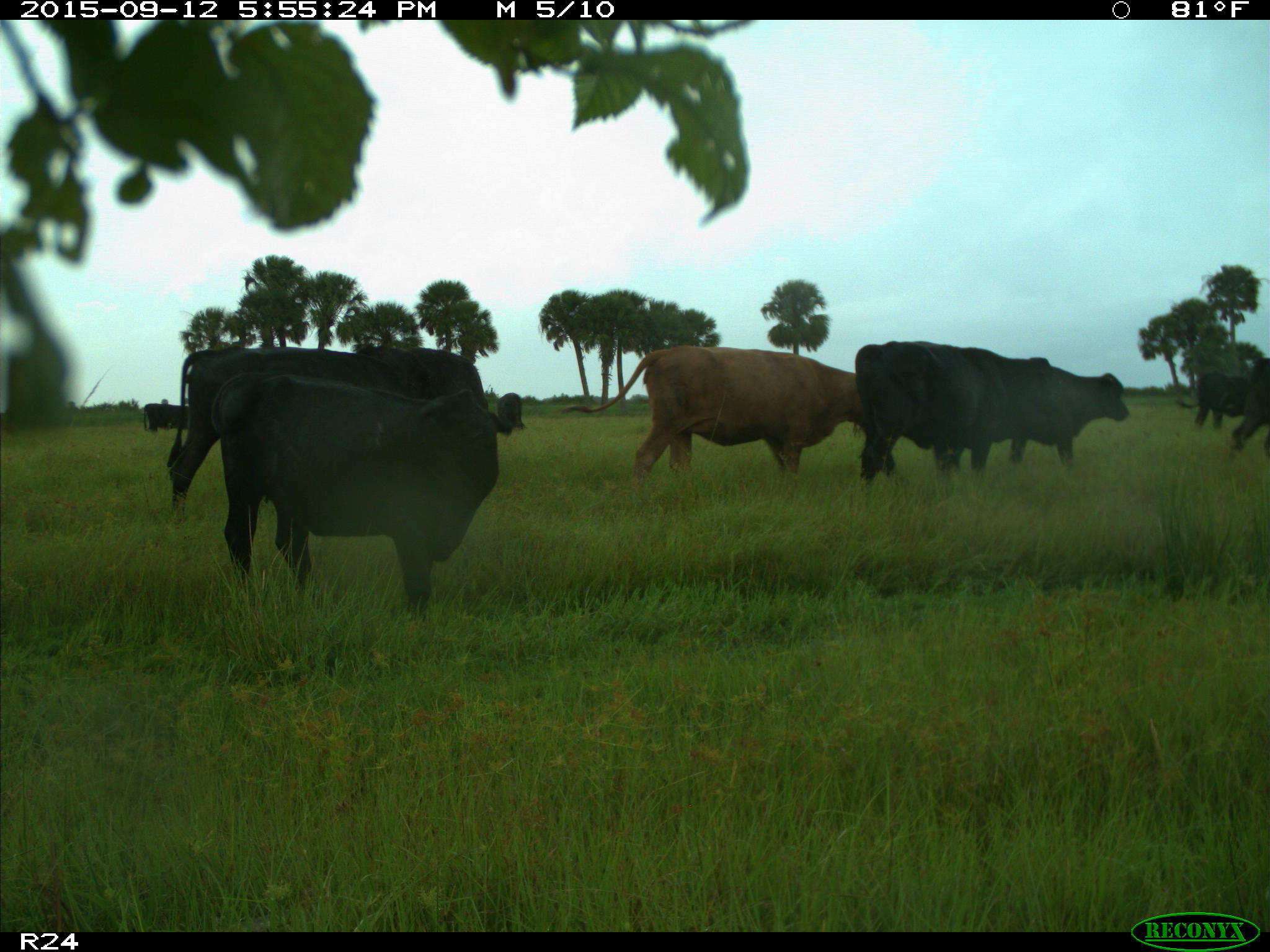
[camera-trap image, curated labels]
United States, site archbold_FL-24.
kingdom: Animalia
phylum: Chordata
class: Mammalia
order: Artiodactyla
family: Bovidae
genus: Bos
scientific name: Bos taurus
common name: domestic cow